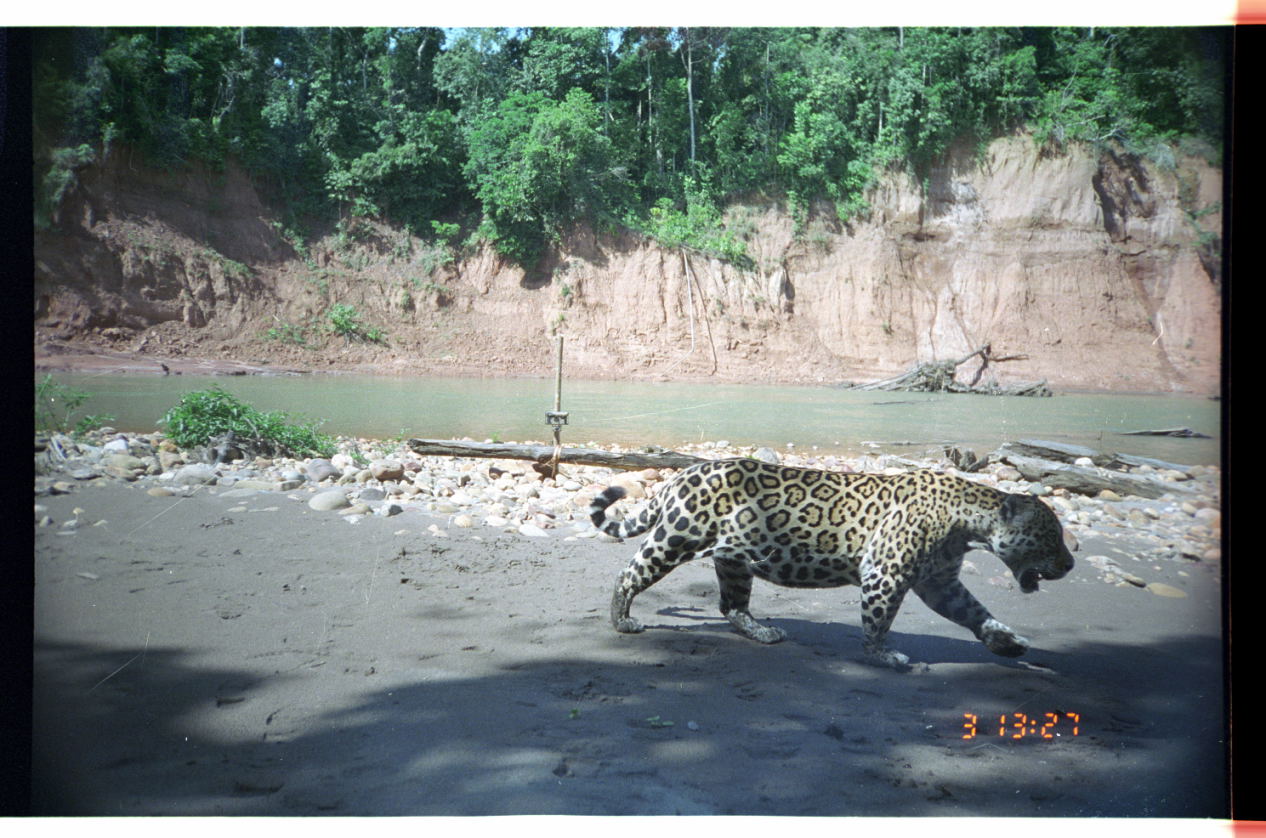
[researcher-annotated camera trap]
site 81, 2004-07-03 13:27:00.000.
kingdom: Animalia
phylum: Chordata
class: Mammalia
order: Carnivora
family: Felidae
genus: Panthera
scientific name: Panthera onca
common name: jaguar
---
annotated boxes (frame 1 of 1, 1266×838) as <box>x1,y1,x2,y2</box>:
panthera onca: <box>588,457,1075,670</box>